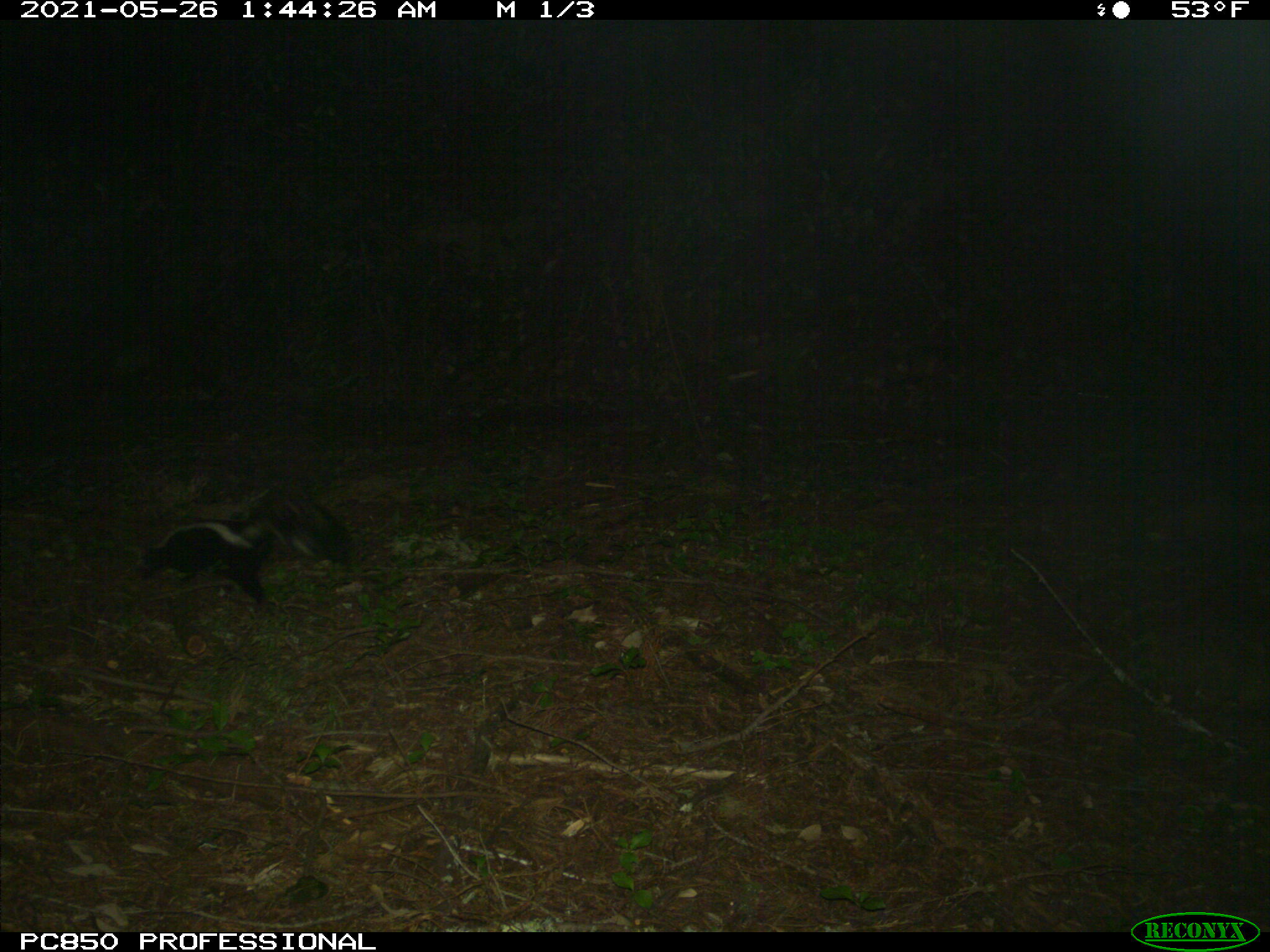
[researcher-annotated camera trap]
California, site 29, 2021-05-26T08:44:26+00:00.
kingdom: Animalia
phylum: Chordata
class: Mammalia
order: Carnivora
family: Mephitidae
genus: Mephitis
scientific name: Mephitis mephitis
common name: striped skunk